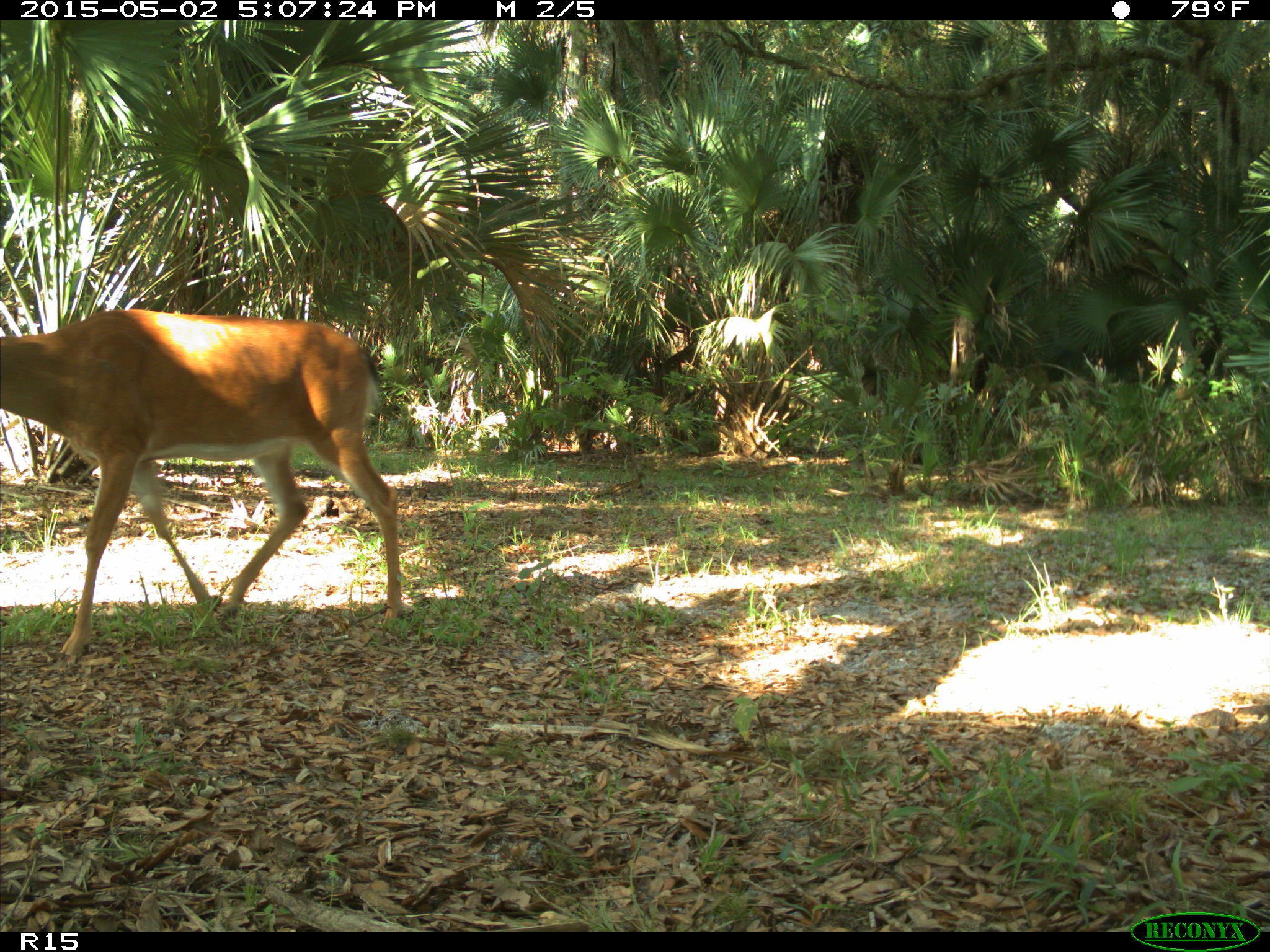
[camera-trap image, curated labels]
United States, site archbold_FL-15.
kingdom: Animalia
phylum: Chordata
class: Mammalia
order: Artiodactyla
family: Cervidae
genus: Odocoileus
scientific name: Odocoileus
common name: deer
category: unidentified deer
Unidentified deer (deer) (Odocoileus).